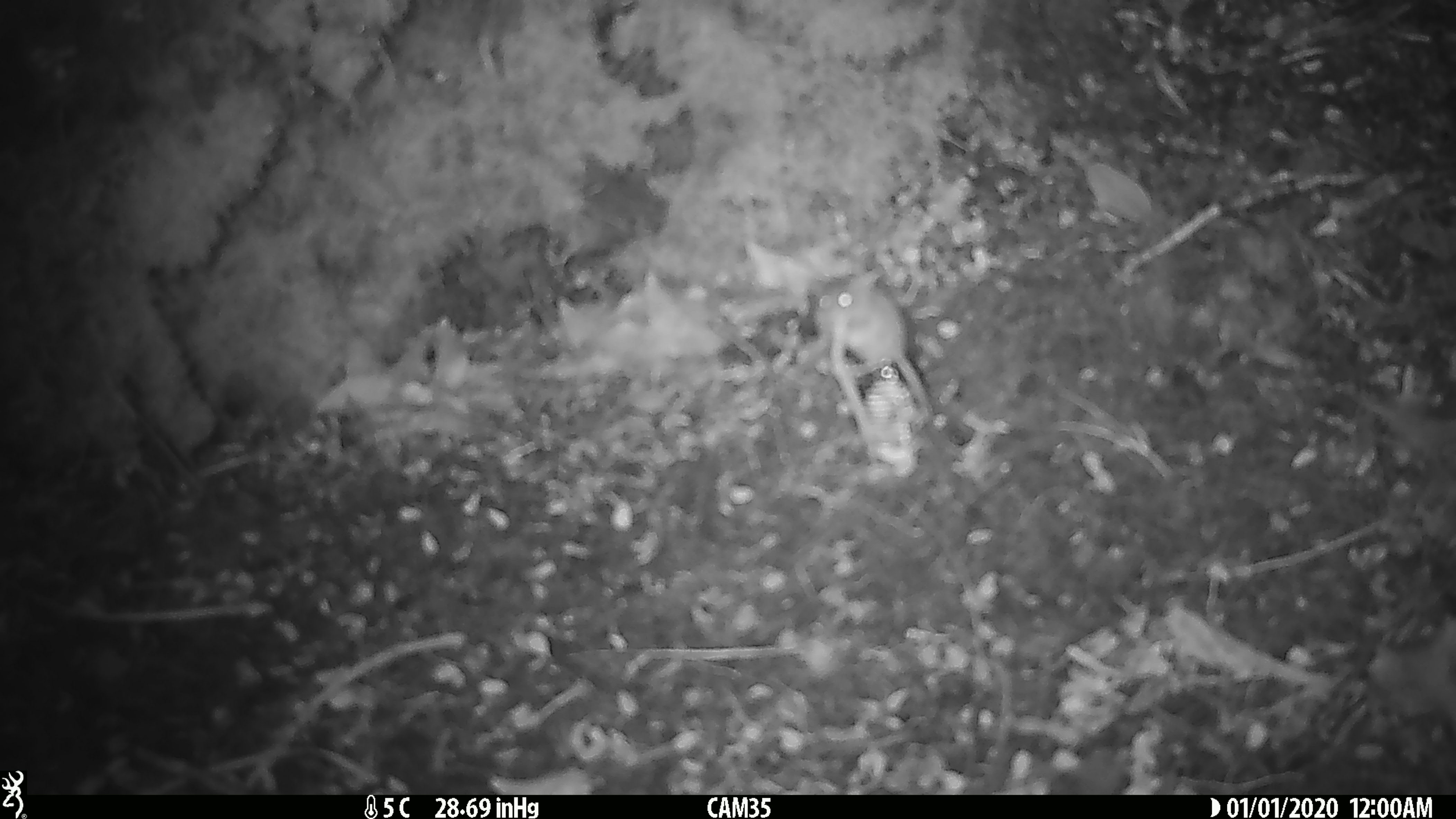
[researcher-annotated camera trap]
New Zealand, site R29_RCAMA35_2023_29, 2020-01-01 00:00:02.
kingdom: Animalia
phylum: Chordata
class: Mammalia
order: Rodentia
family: Muridae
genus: Mus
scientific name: Mus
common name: mouse